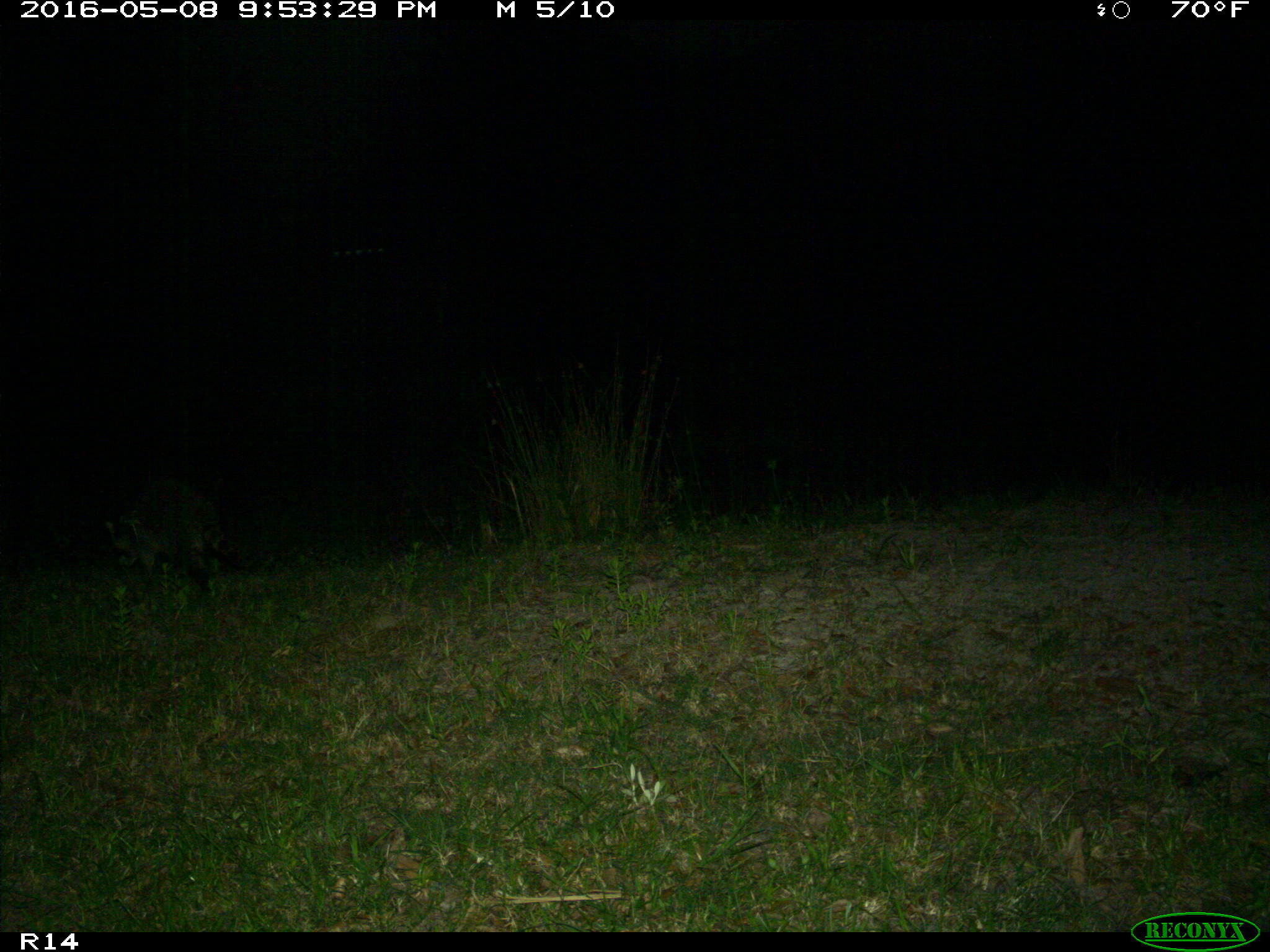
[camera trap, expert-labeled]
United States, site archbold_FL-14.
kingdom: Animalia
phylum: Chordata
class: Mammalia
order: Carnivora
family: Procyonidae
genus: Procyon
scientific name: Procyon lotor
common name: common raccoon